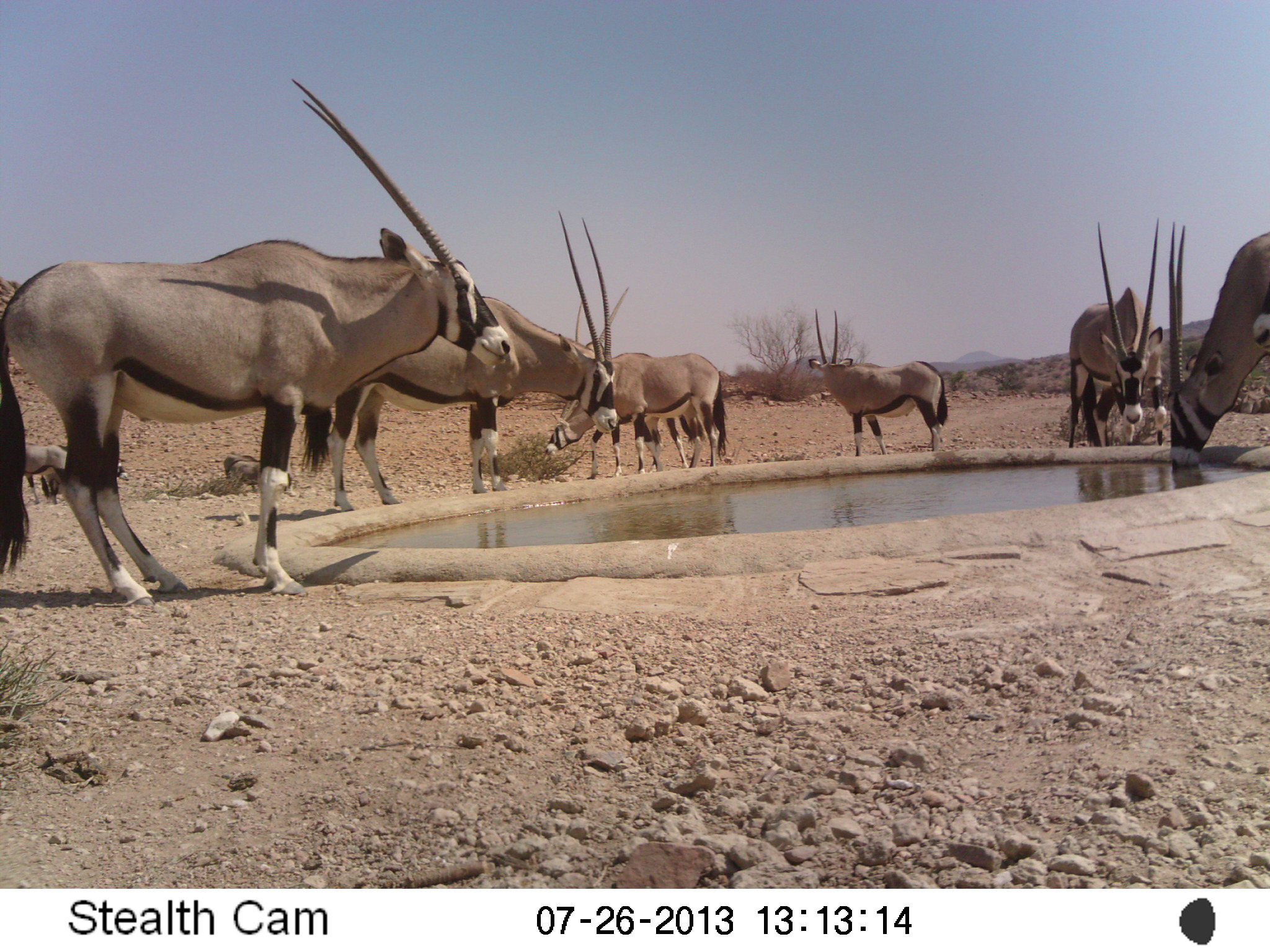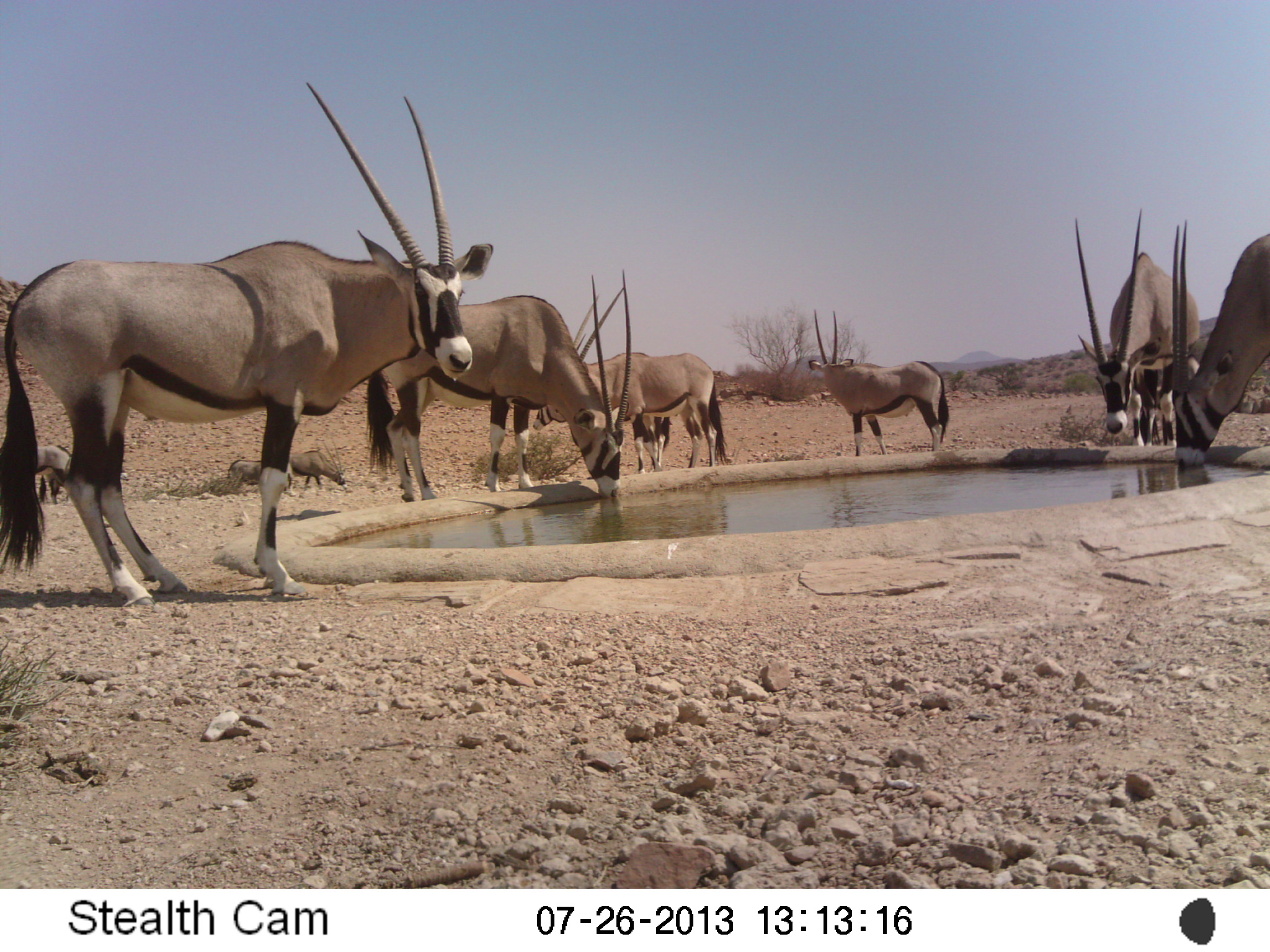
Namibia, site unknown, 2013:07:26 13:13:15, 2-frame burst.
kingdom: Animalia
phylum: Chordata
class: Mammalia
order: Artiodactyla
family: Bovidae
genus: Oryx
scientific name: Oryx gazella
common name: gemsbok